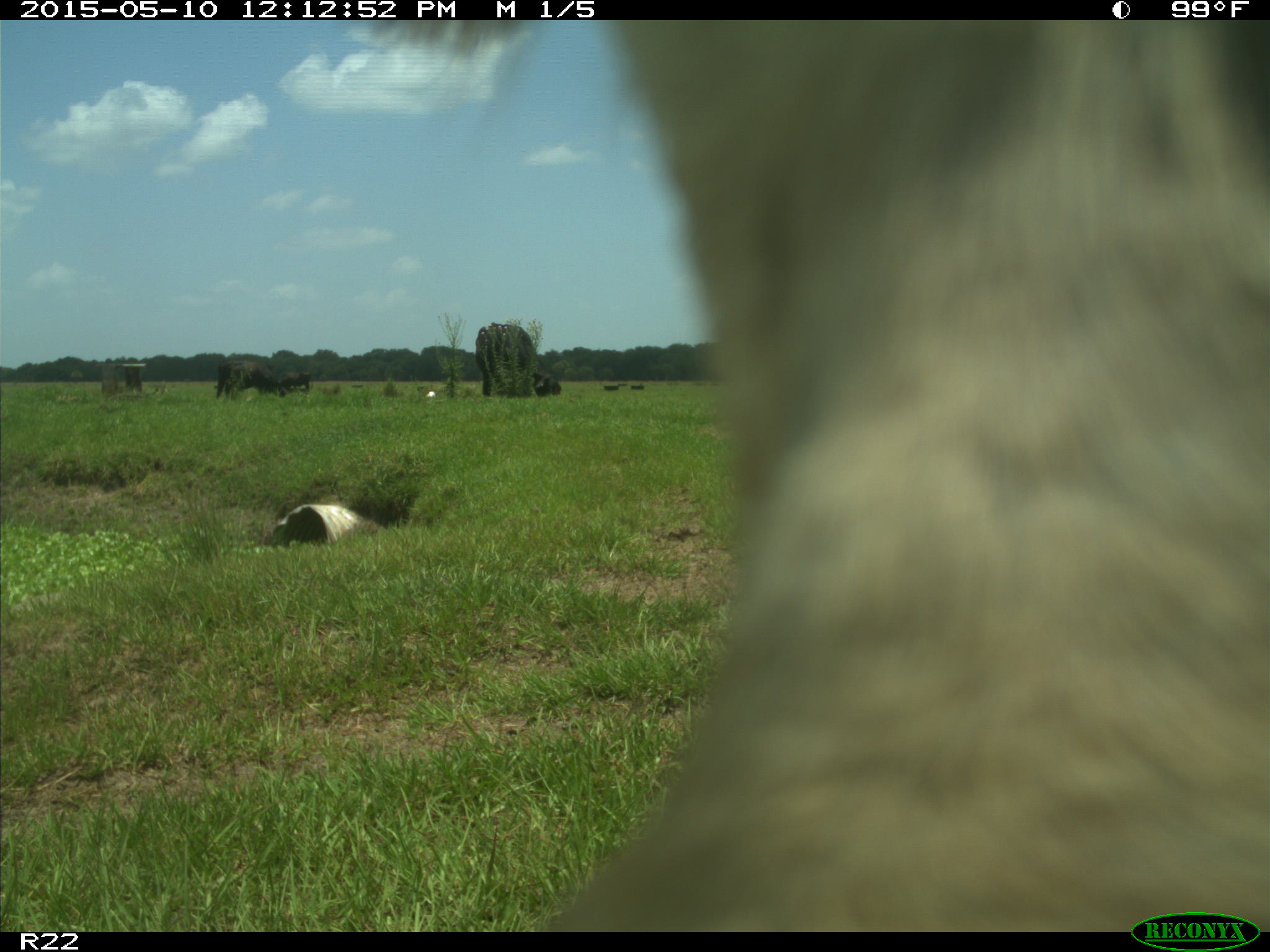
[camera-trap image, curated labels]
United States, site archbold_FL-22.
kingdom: Animalia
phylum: Chordata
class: Mammalia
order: Artiodactyla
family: Bovidae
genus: Bos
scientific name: Bos taurus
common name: domestic cow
Bos taurus (domestic cow).